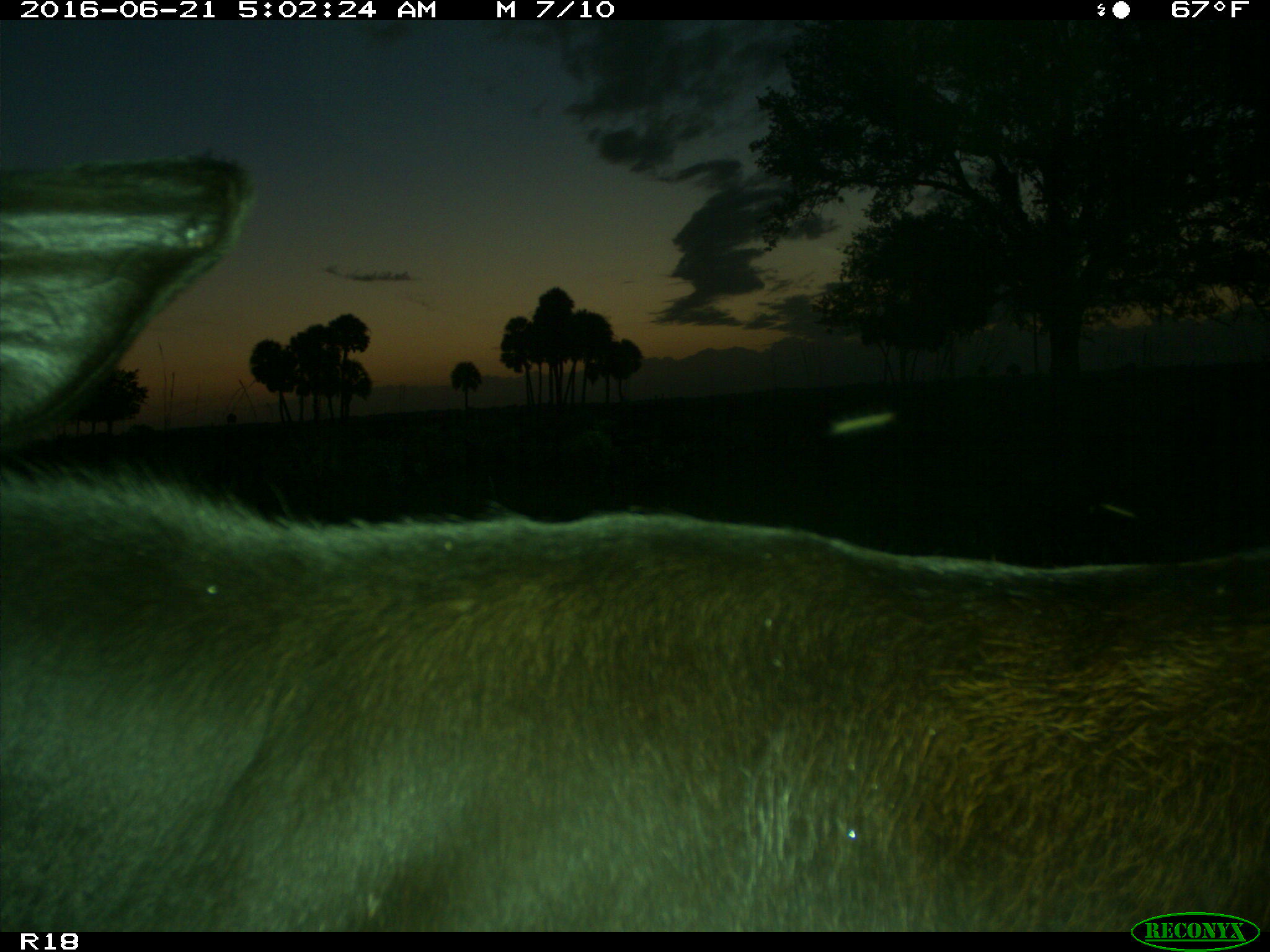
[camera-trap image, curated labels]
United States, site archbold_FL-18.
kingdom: Animalia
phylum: Chordata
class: Mammalia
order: Artiodactyla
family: Bovidae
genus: Bos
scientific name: Bos taurus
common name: domestic cow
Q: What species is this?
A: Bos taurus (domestic cow).